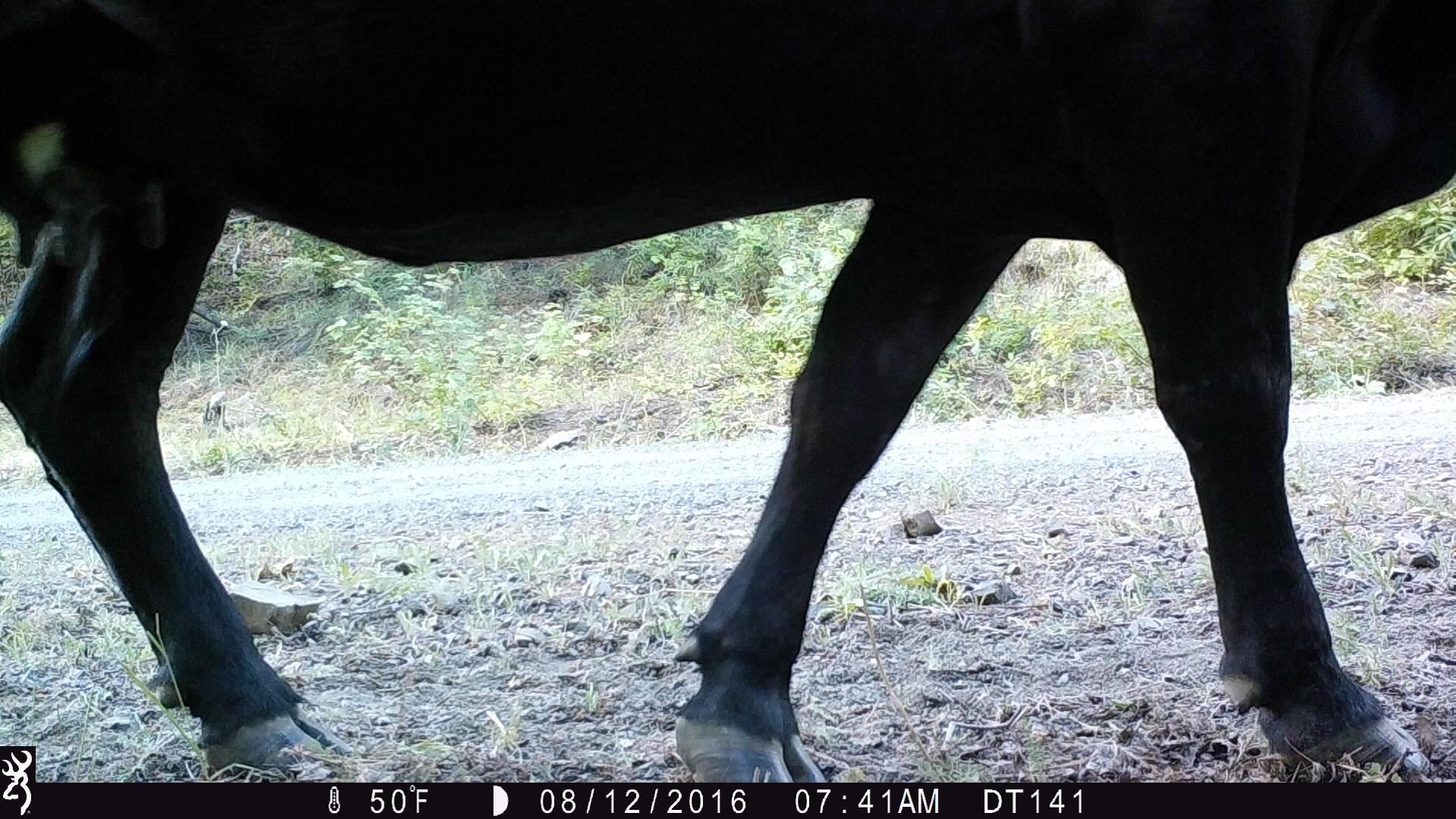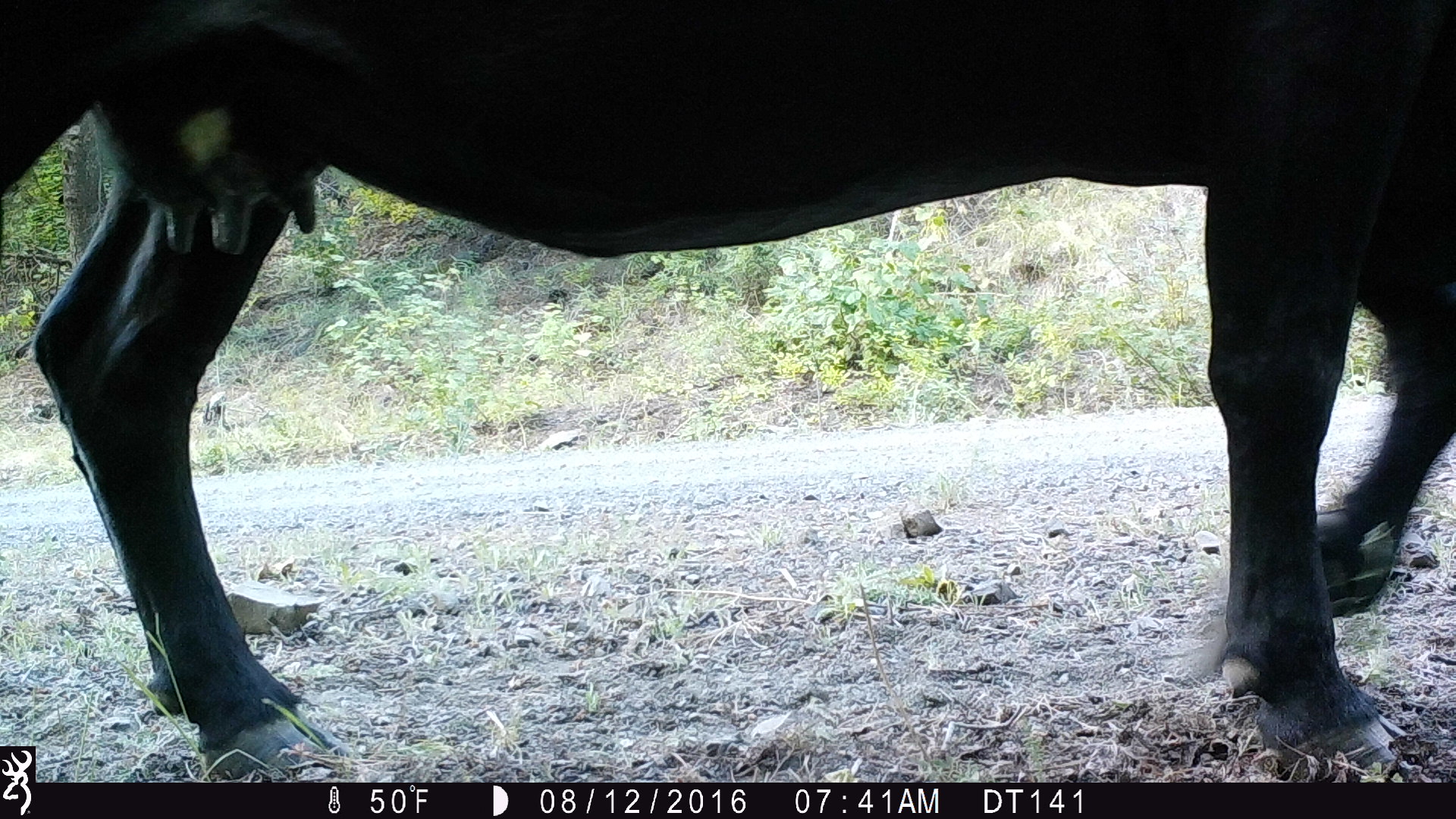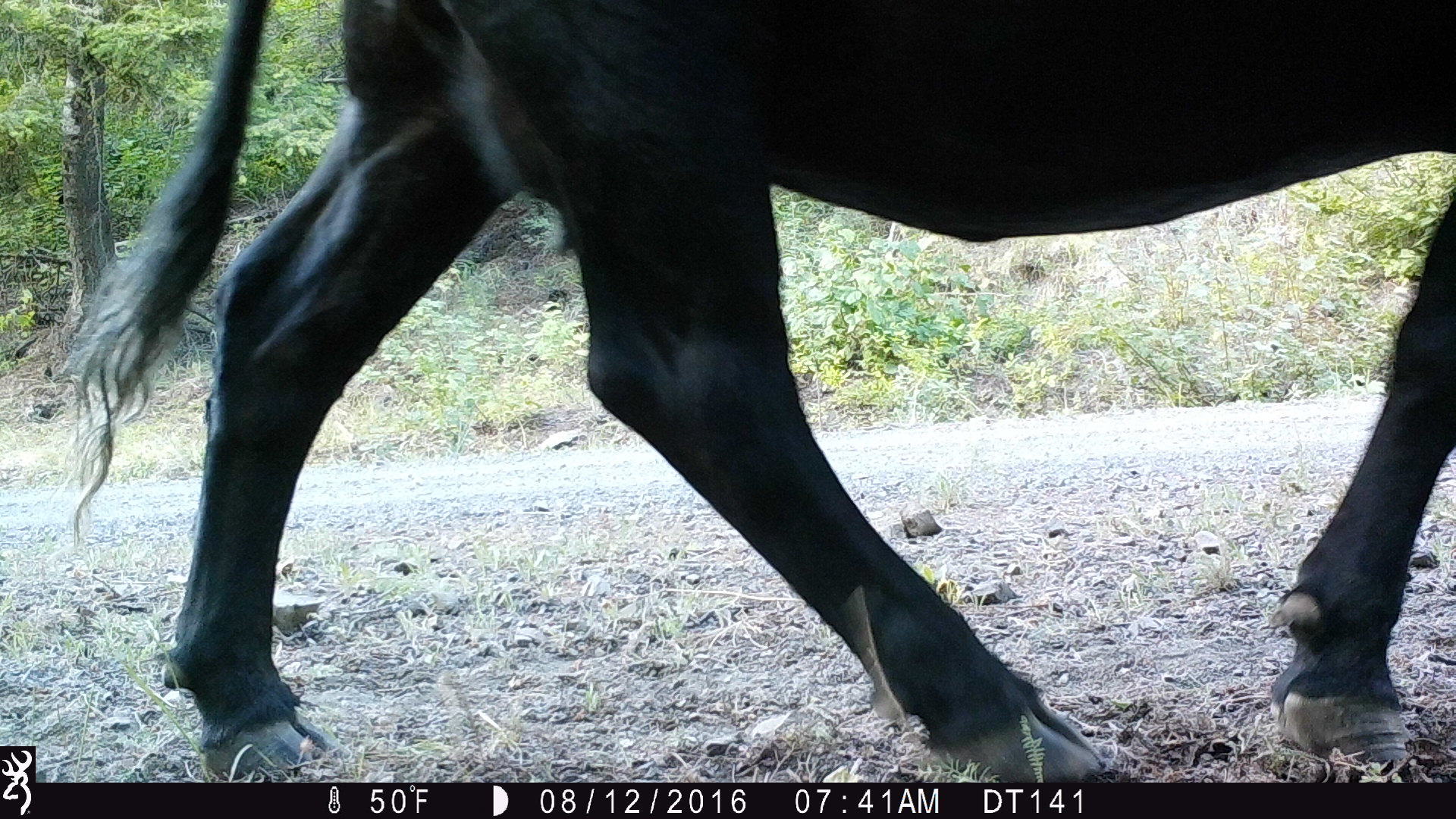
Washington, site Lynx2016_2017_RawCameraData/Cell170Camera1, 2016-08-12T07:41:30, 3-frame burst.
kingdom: Animalia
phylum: Chordata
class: Mammalia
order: Artiodactyla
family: Bovidae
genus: Bos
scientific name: Bos taurus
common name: domestic cattle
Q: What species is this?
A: Domestic cattle (Bos taurus).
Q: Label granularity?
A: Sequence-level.